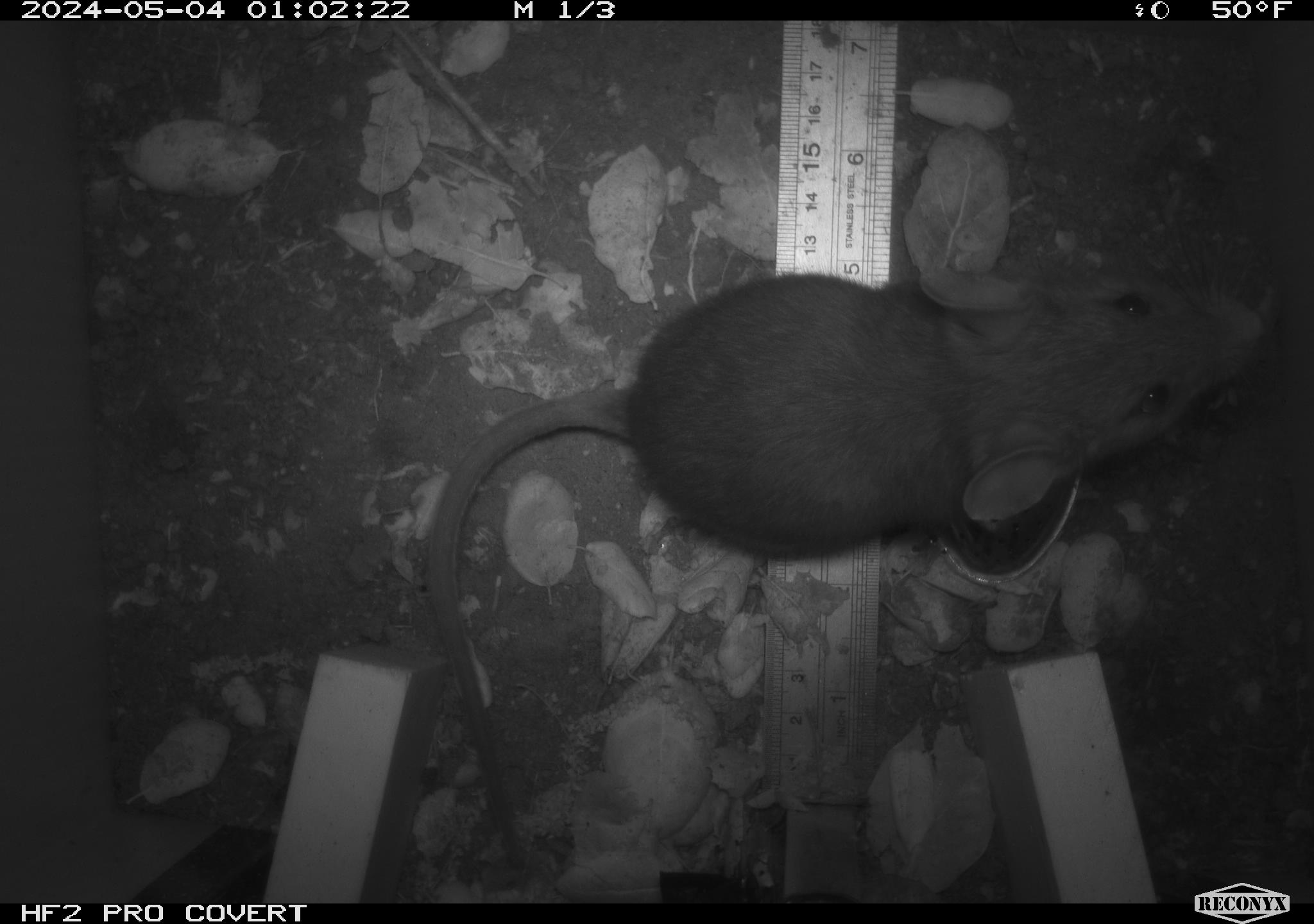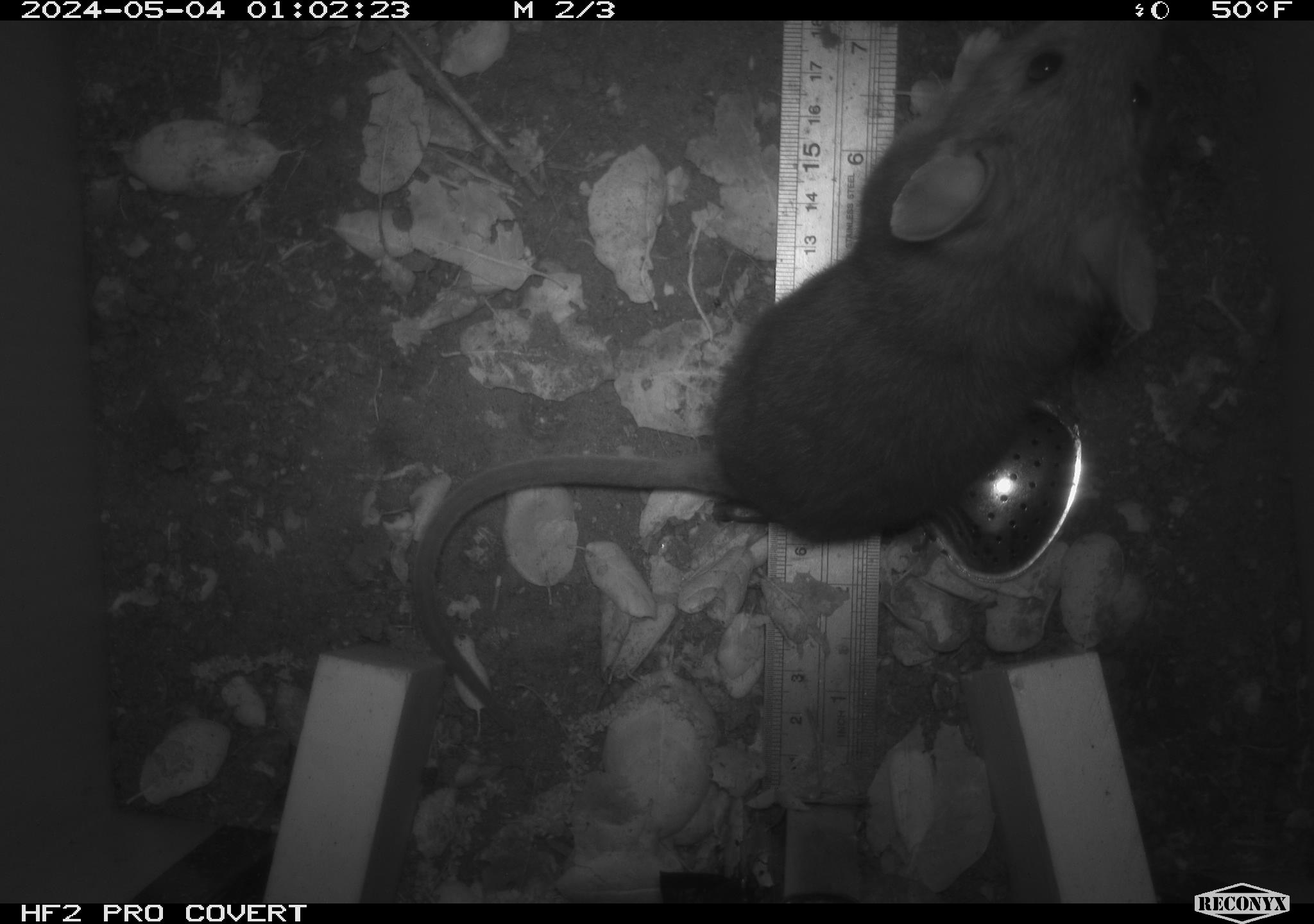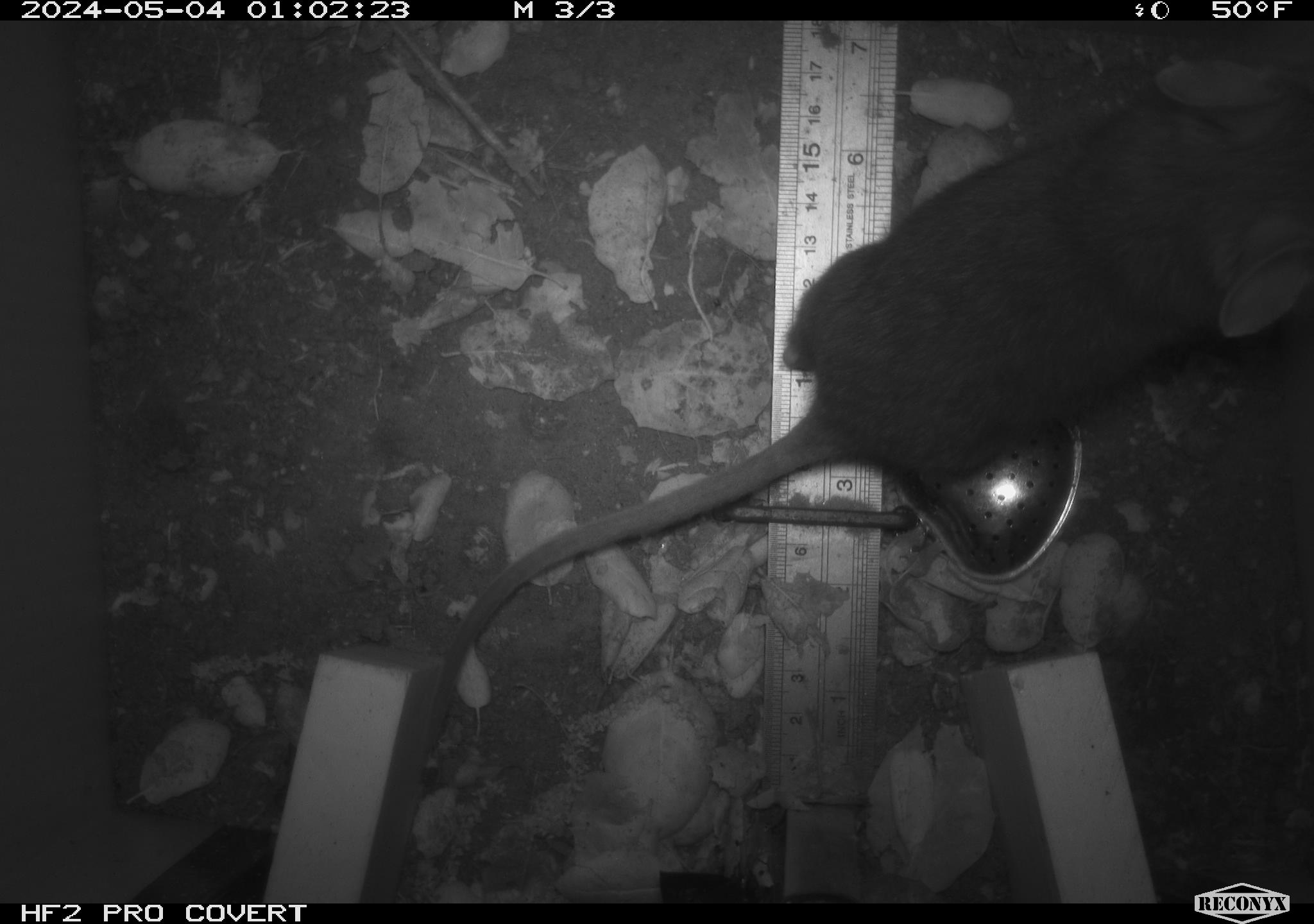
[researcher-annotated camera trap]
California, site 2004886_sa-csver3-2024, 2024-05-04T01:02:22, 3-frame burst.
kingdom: Animalia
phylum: Chordata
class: Mammalia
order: Rodentia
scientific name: Rodentia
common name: rodent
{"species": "rodent (Rodentia)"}